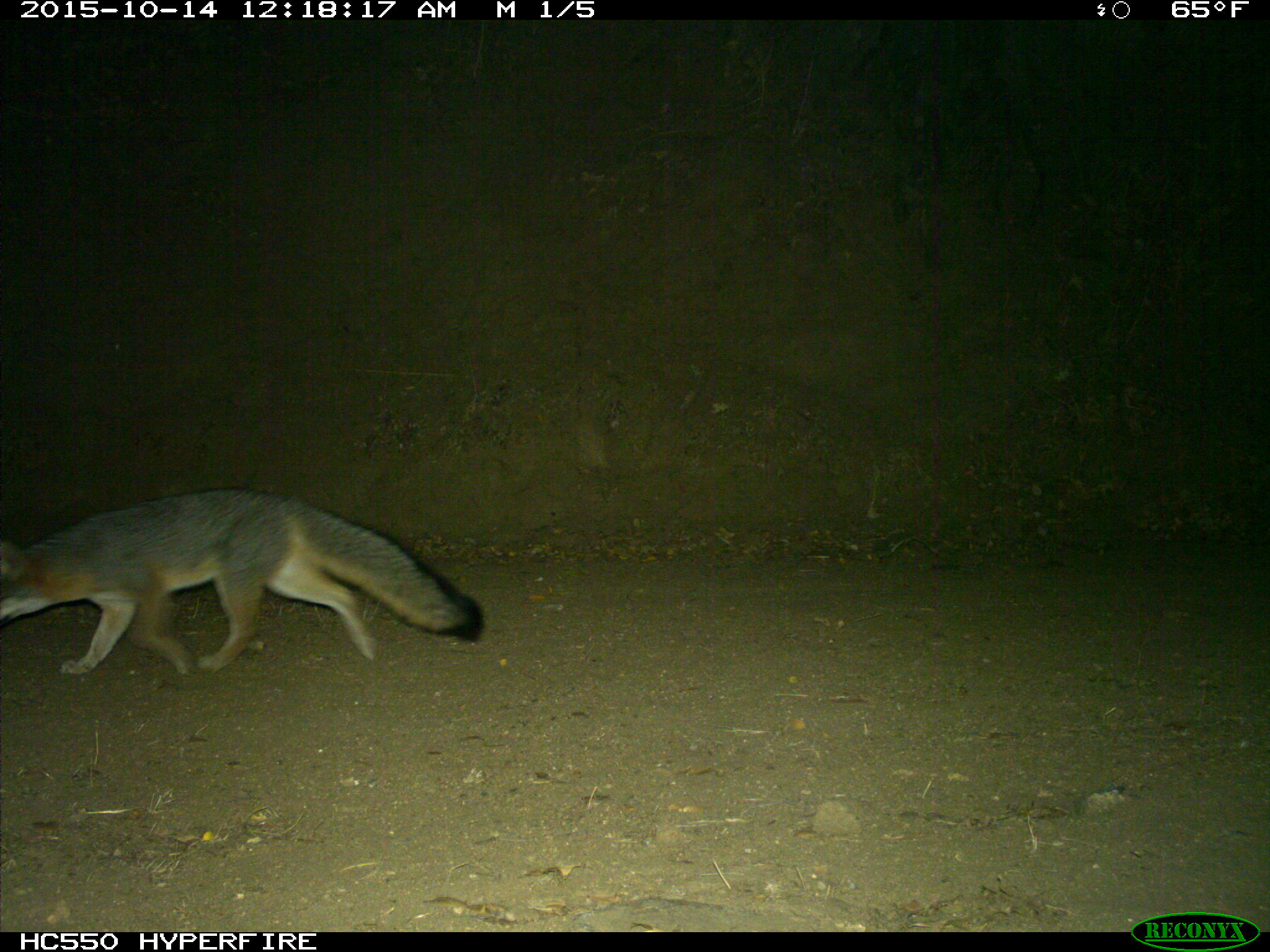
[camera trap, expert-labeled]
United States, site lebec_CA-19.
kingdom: Animalia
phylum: Chordata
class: Mammalia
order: Carnivora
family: Canidae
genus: Urocyon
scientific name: Urocyon cinereoargenteus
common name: gray fox